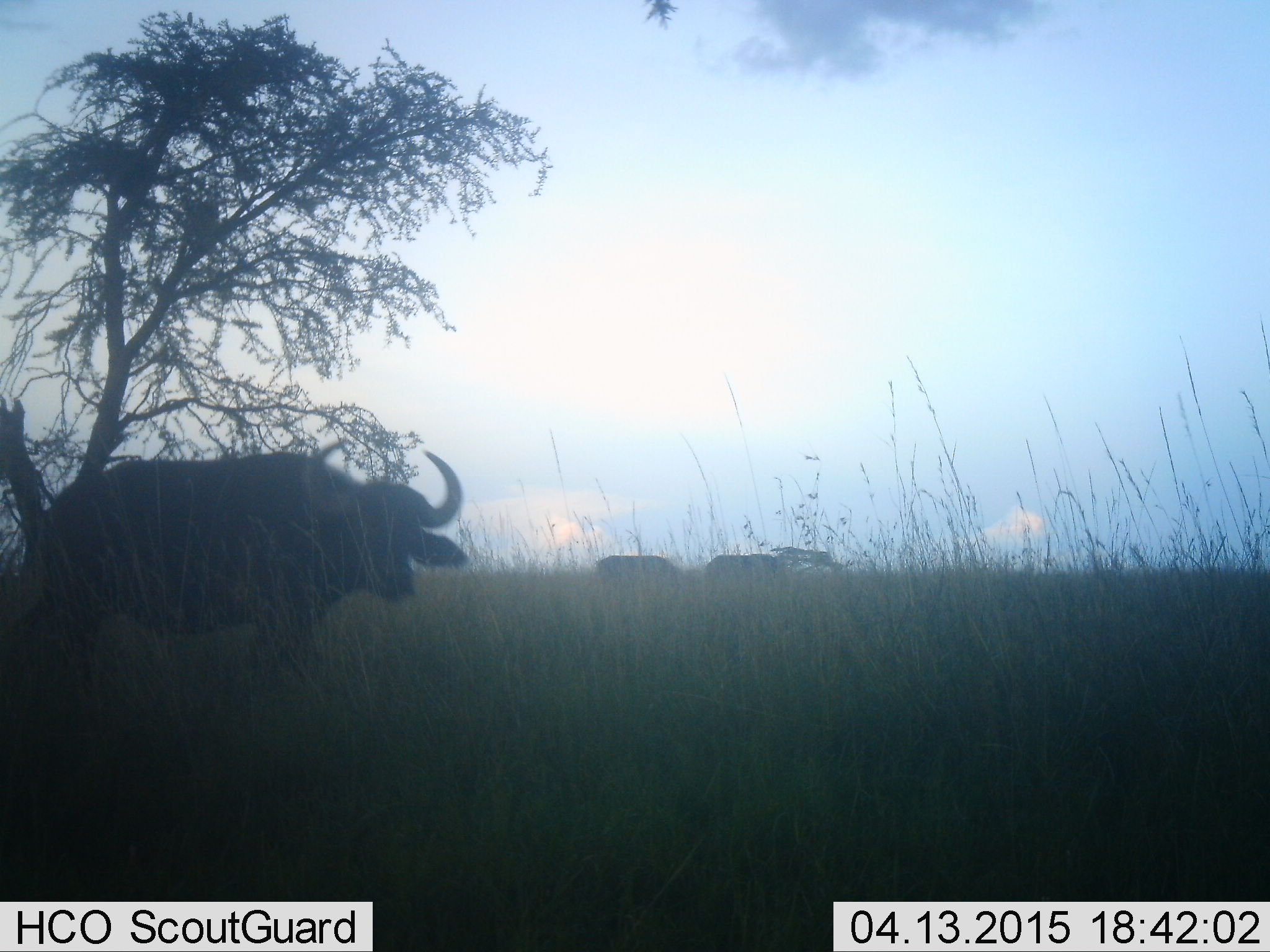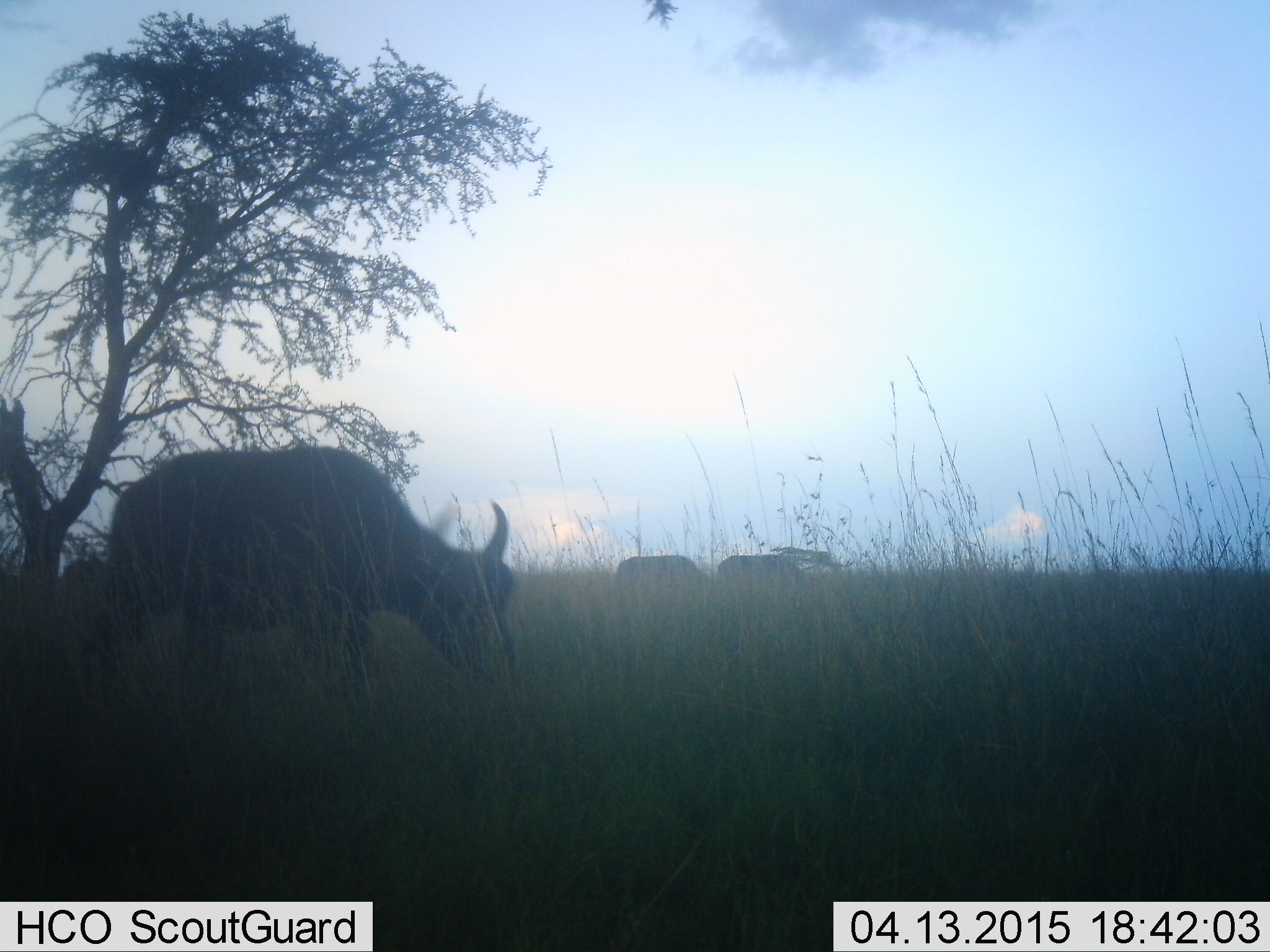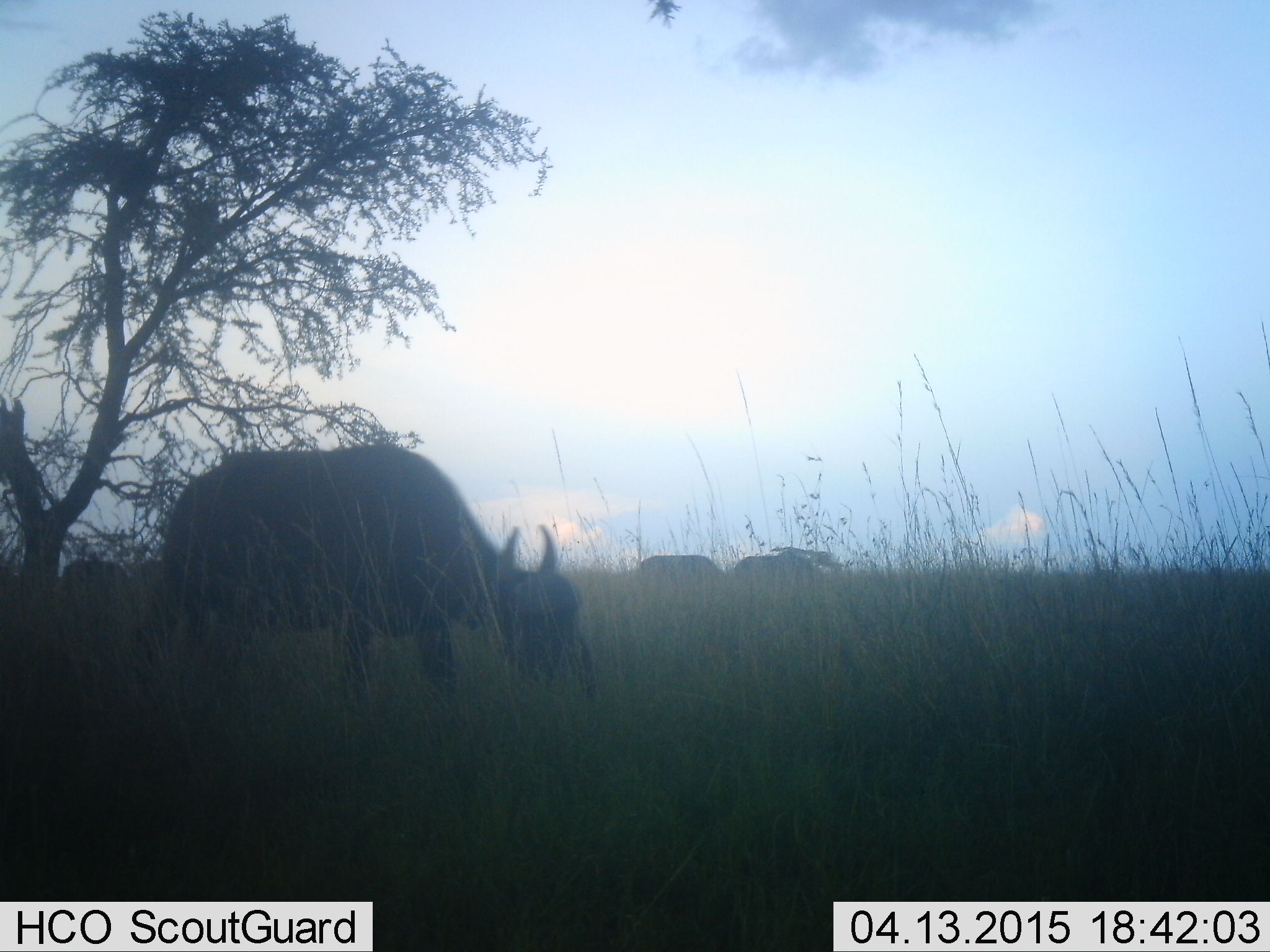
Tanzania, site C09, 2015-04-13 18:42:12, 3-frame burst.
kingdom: Animalia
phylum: Chordata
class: Mammalia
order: Artiodactyla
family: Bovidae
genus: Syncerus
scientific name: Syncerus caffer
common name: cape buffalo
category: buffalo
Buffalo (cape buffalo) (Syncerus caffer), count 3. Behavior (volunteer vote fractions): standing 10%, resting 0%, moving 60%, interacting 0%. Young present (vote fraction): 0%. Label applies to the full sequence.